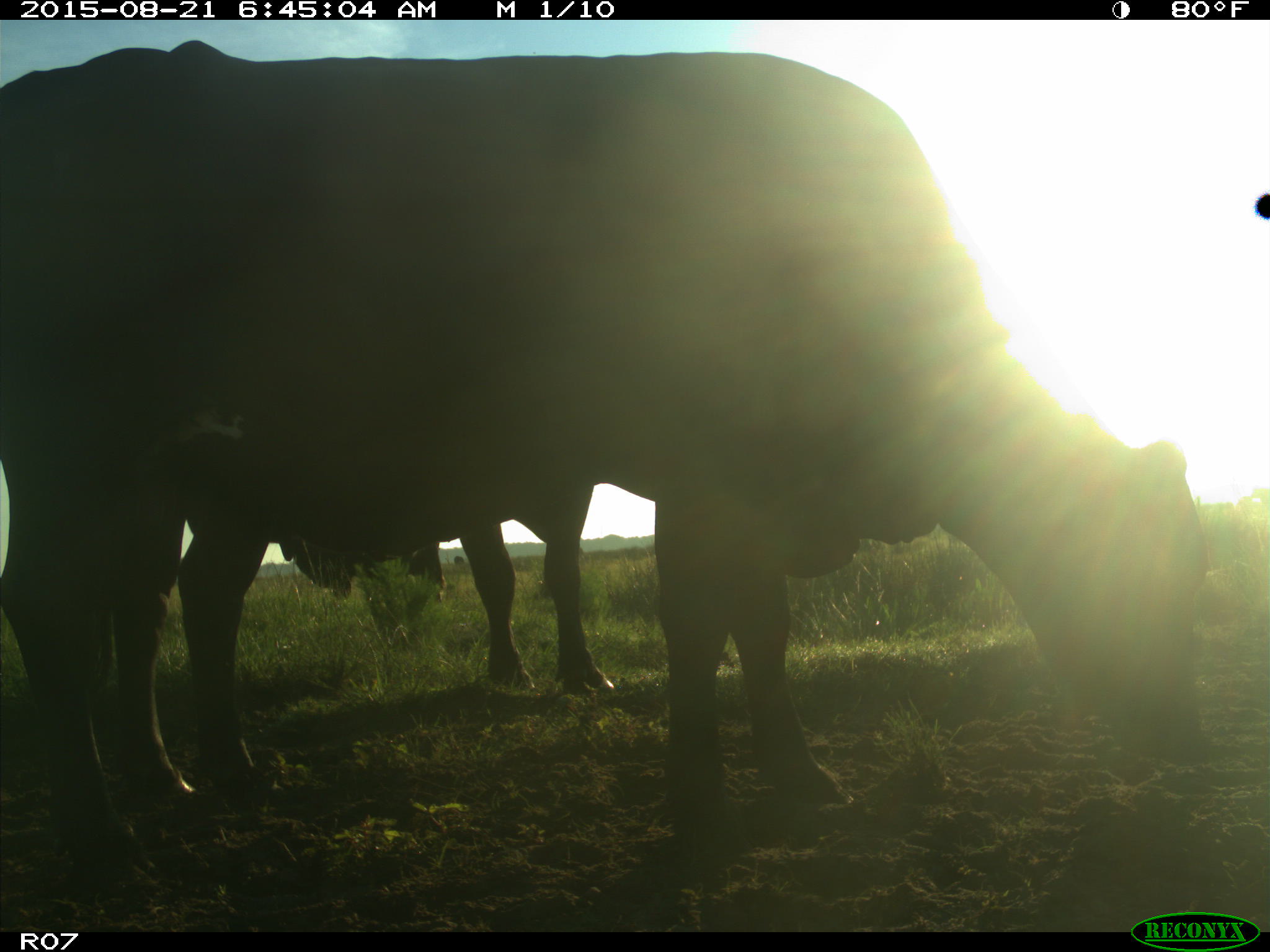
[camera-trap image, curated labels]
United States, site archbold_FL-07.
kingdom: Animalia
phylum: Chordata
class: Mammalia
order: Artiodactyla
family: Bovidae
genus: Bos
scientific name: Bos taurus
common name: domestic cow